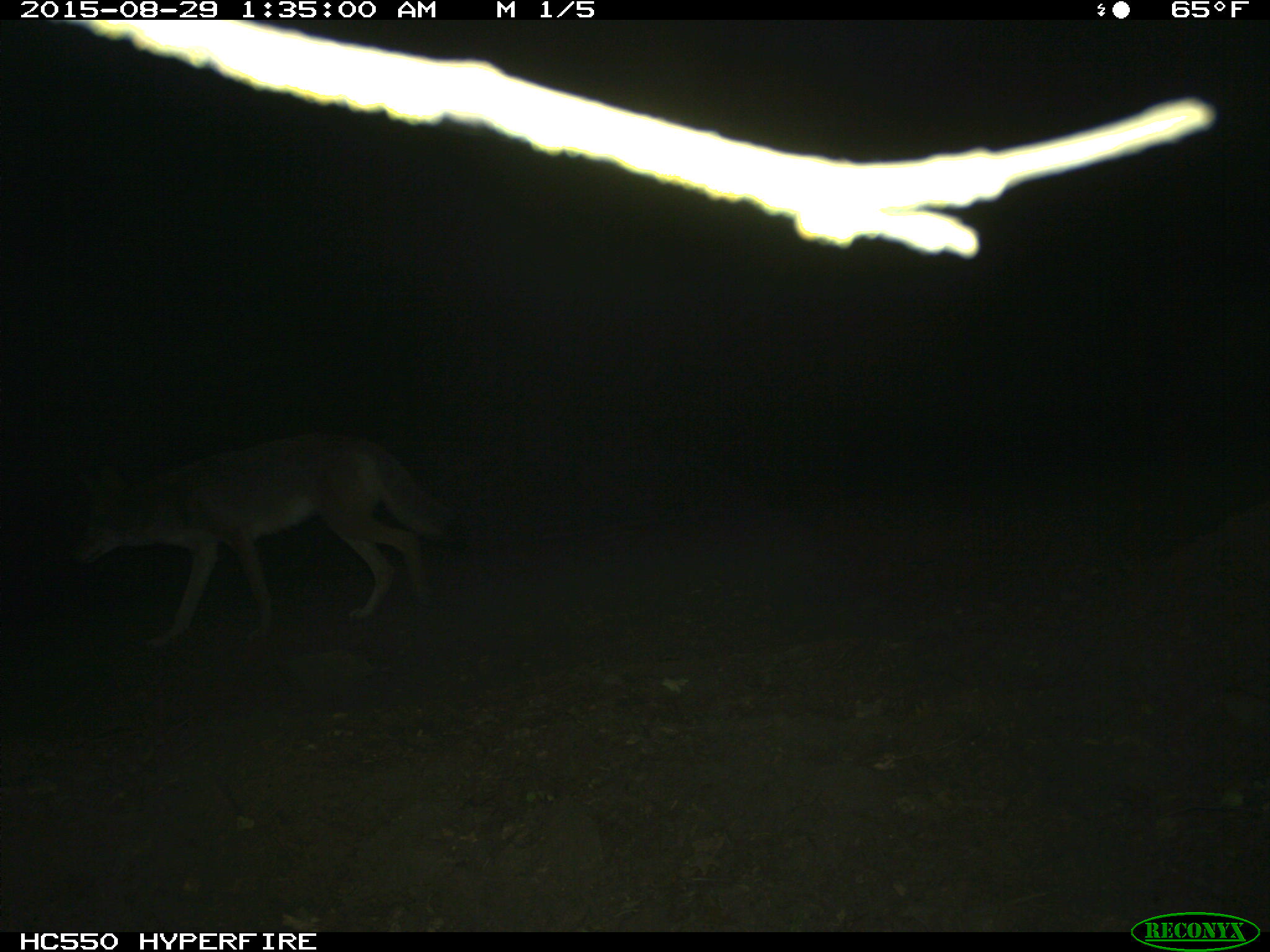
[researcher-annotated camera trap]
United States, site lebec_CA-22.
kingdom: Animalia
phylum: Chordata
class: Mammalia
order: Carnivora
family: Canidae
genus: Canis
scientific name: Canis latrans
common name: coyote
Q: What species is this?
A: Canis latrans (coyote).